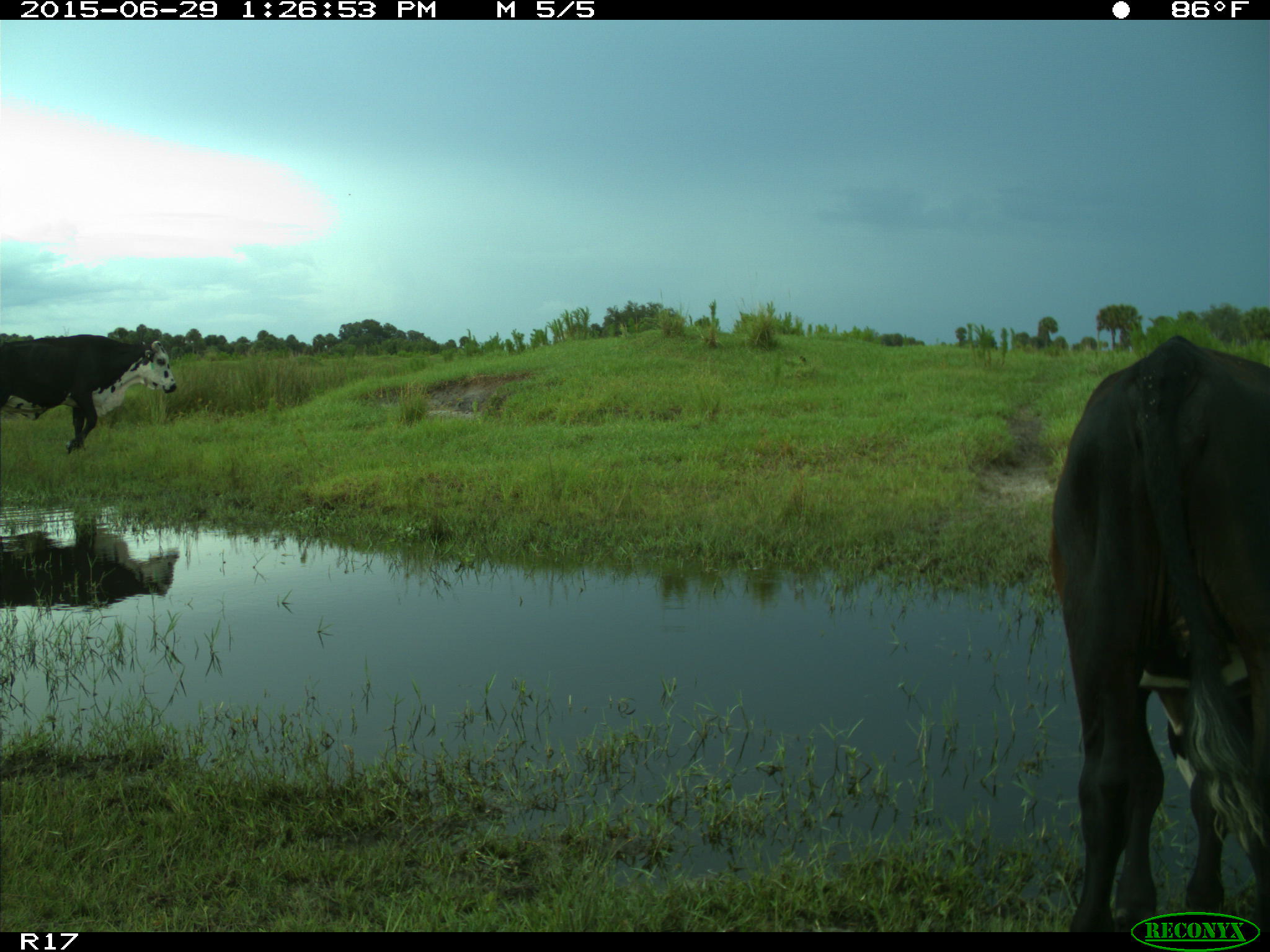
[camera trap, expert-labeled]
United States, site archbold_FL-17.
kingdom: Animalia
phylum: Chordata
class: Mammalia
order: Artiodactyla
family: Bovidae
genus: Bos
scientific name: Bos taurus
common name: domestic cow